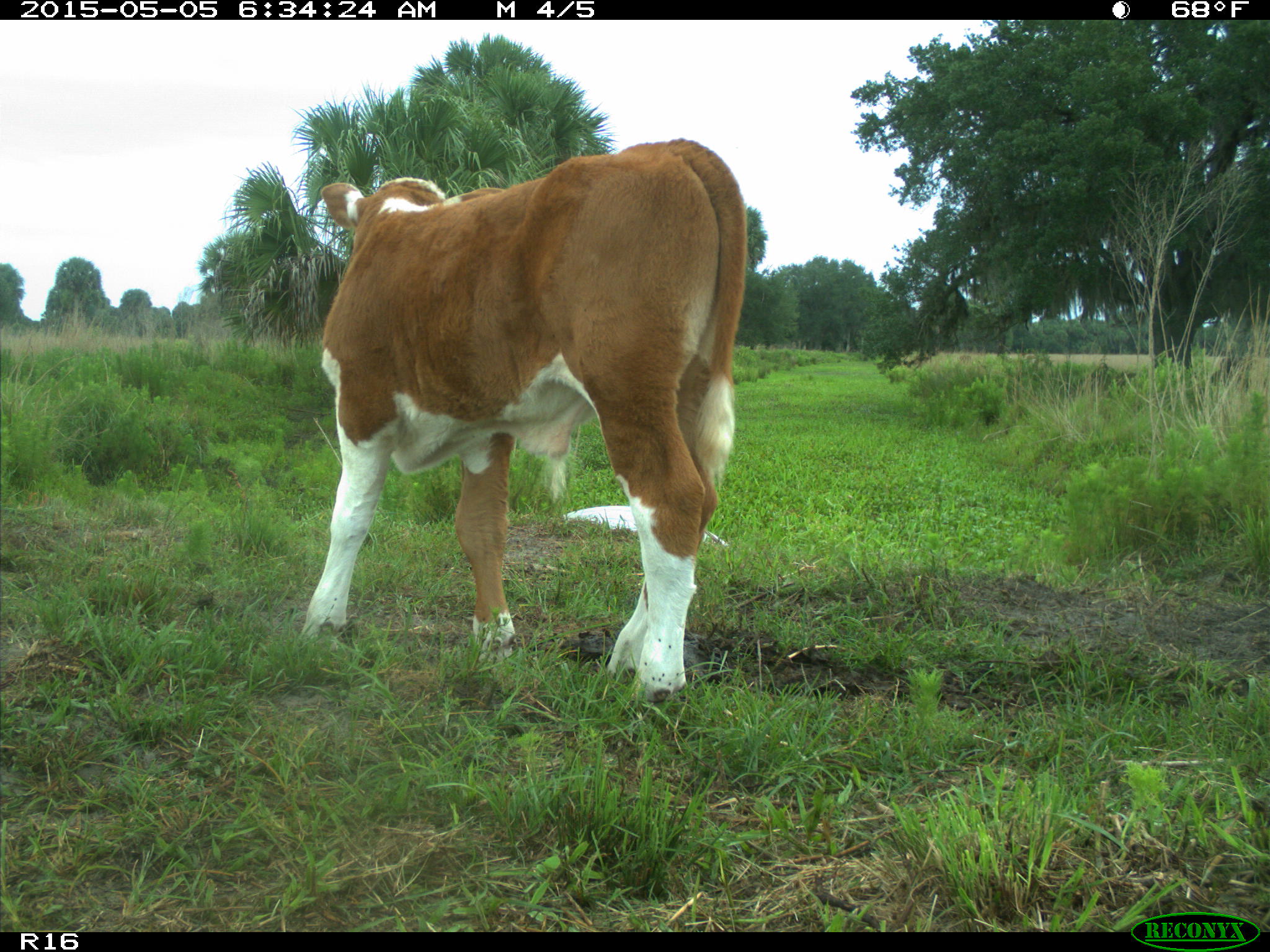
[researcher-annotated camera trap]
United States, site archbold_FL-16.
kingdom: Animalia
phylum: Chordata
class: Mammalia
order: Artiodactyla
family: Bovidae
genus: Bos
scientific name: Bos taurus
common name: domestic cow